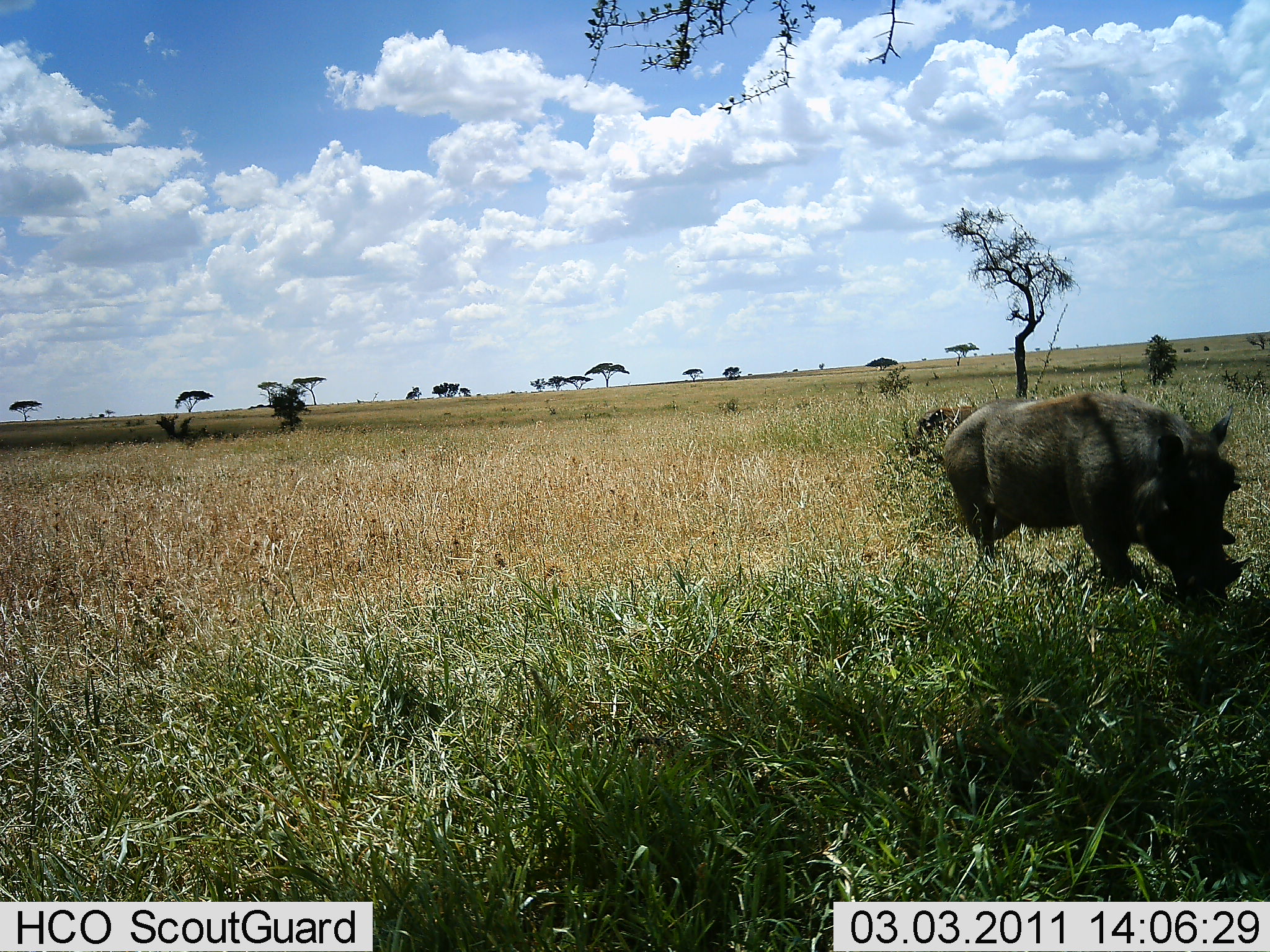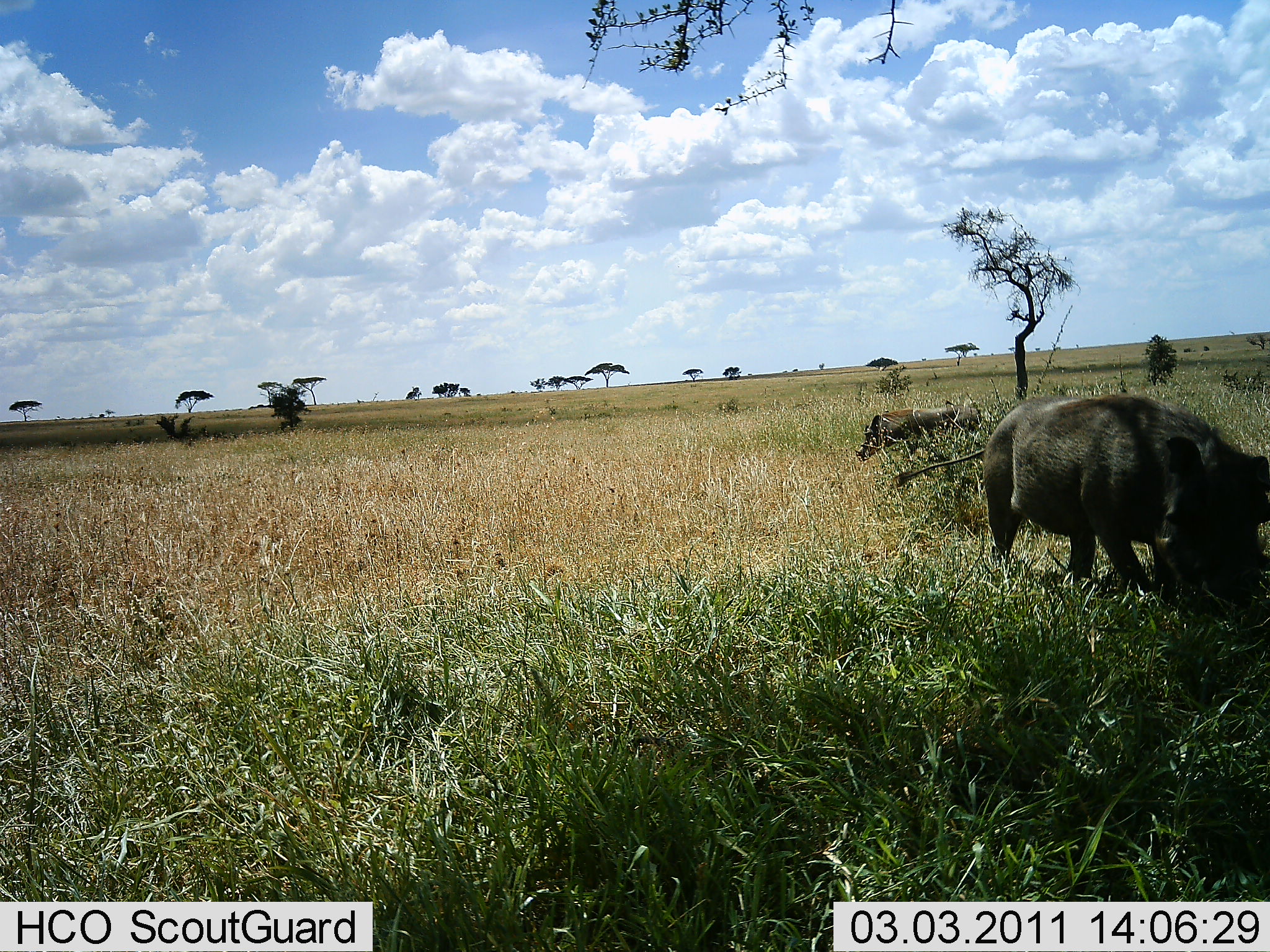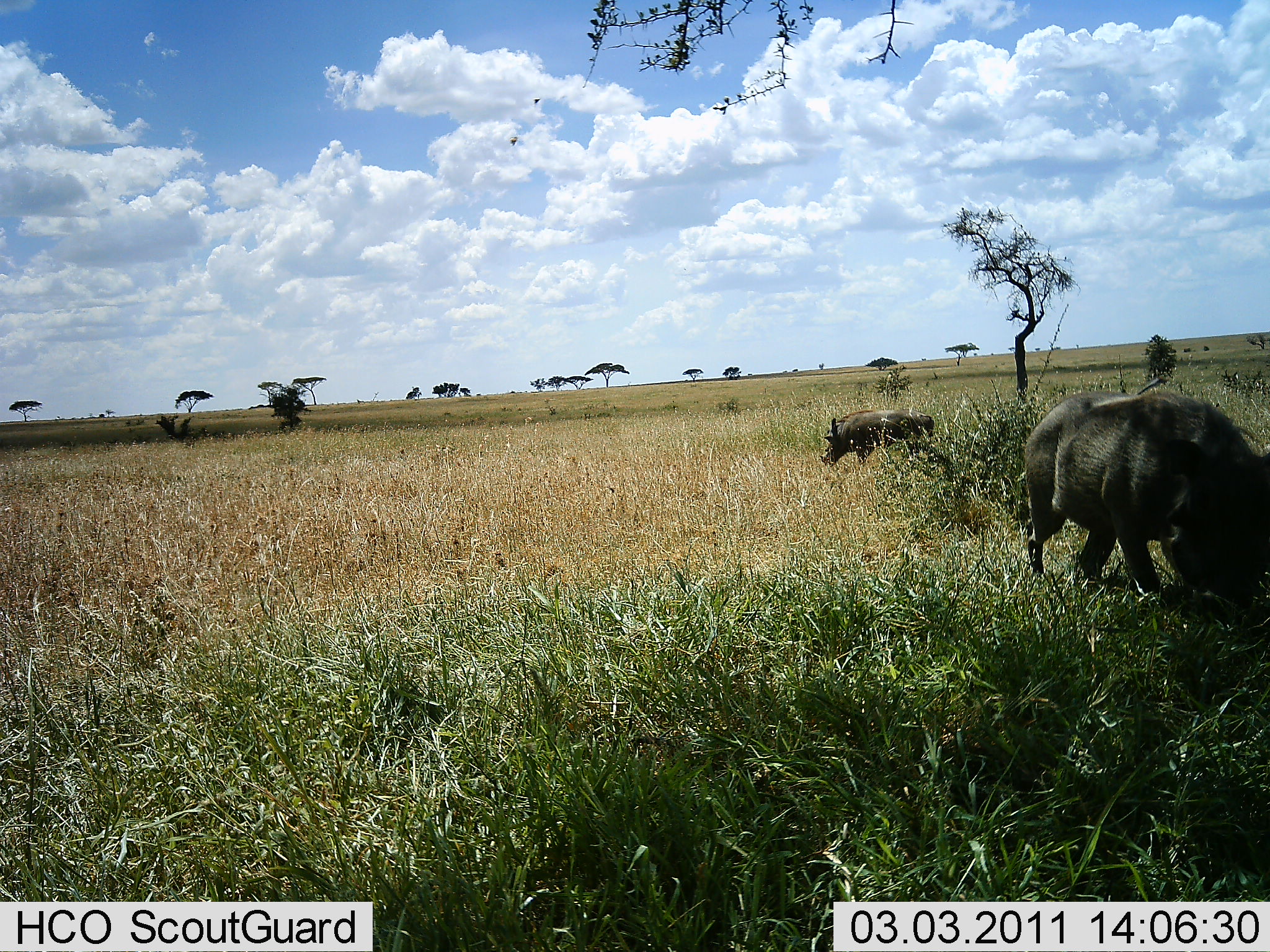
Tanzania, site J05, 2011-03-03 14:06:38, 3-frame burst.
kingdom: Animalia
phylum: Chordata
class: Mammalia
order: Artiodactyla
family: Suidae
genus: Phacochoerus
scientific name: Phacochoerus africanus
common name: warthog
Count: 2.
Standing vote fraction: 18%.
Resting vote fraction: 0%.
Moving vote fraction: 55%.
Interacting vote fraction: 0%.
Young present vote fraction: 0%.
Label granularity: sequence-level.